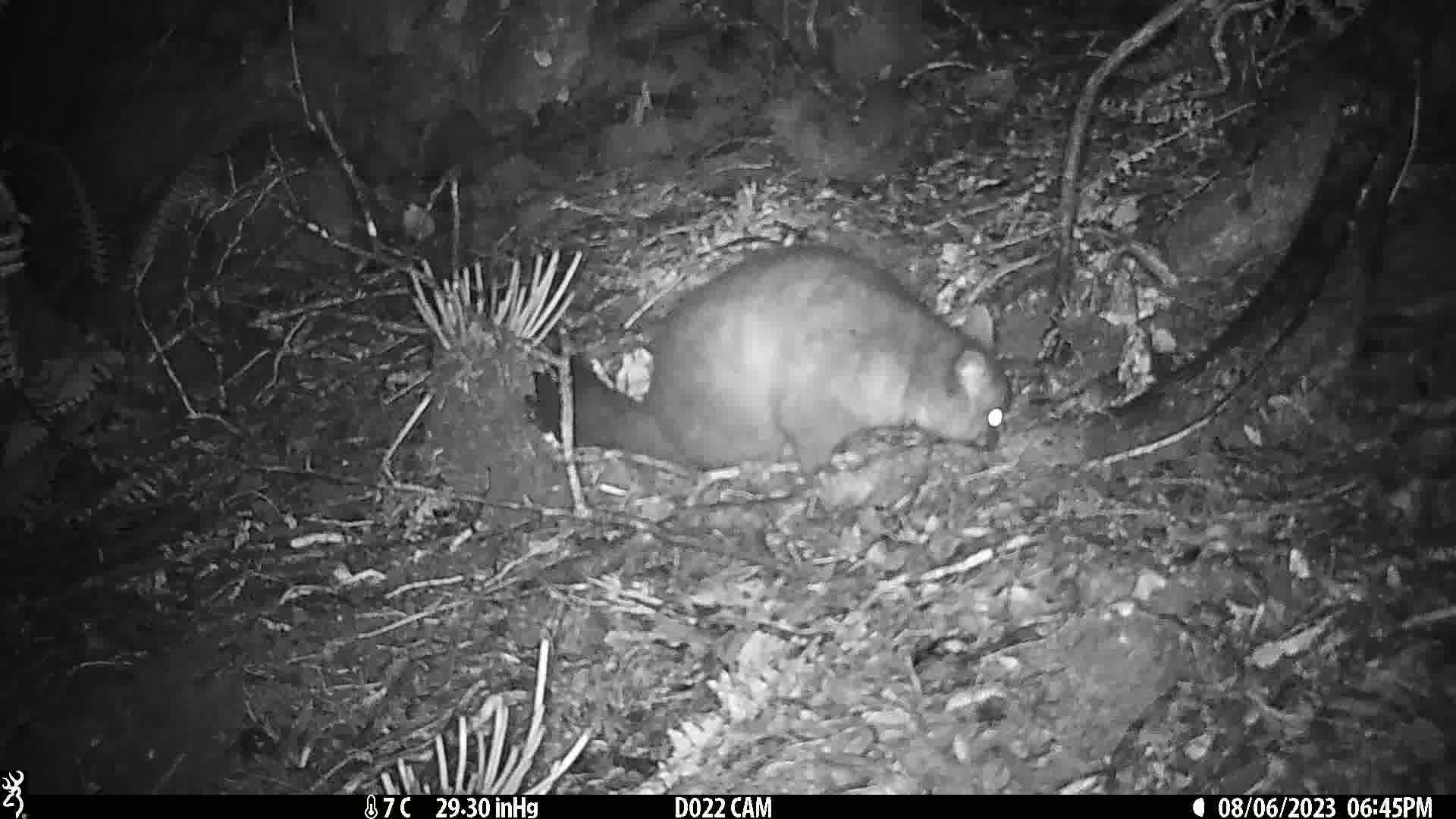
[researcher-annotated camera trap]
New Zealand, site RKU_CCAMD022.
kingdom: Animalia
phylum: Chordata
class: Mammalia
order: Diprotodontia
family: Phalangeridae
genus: Trichosurus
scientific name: Trichosurus vulpecula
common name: common brushtail possum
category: possum